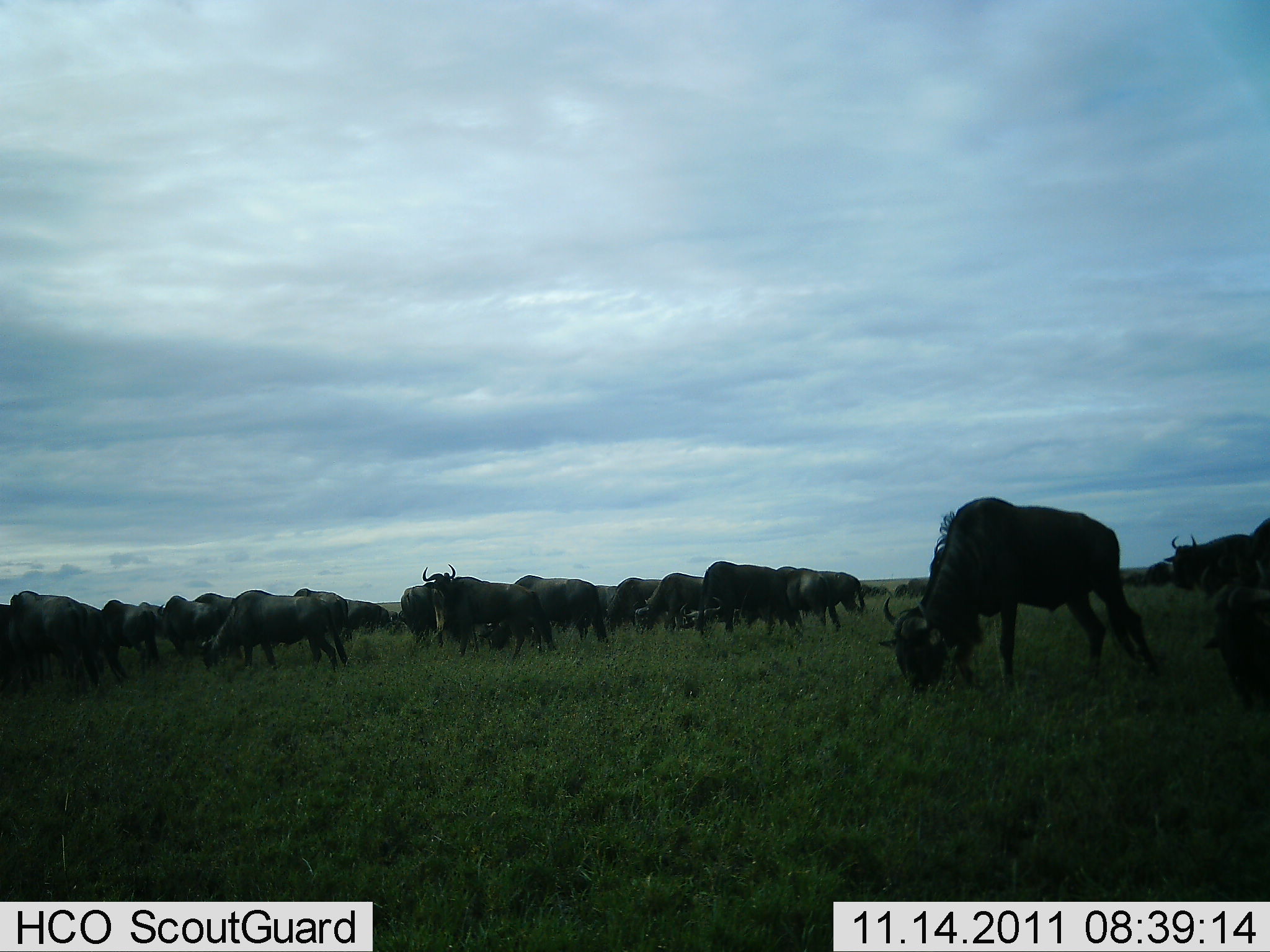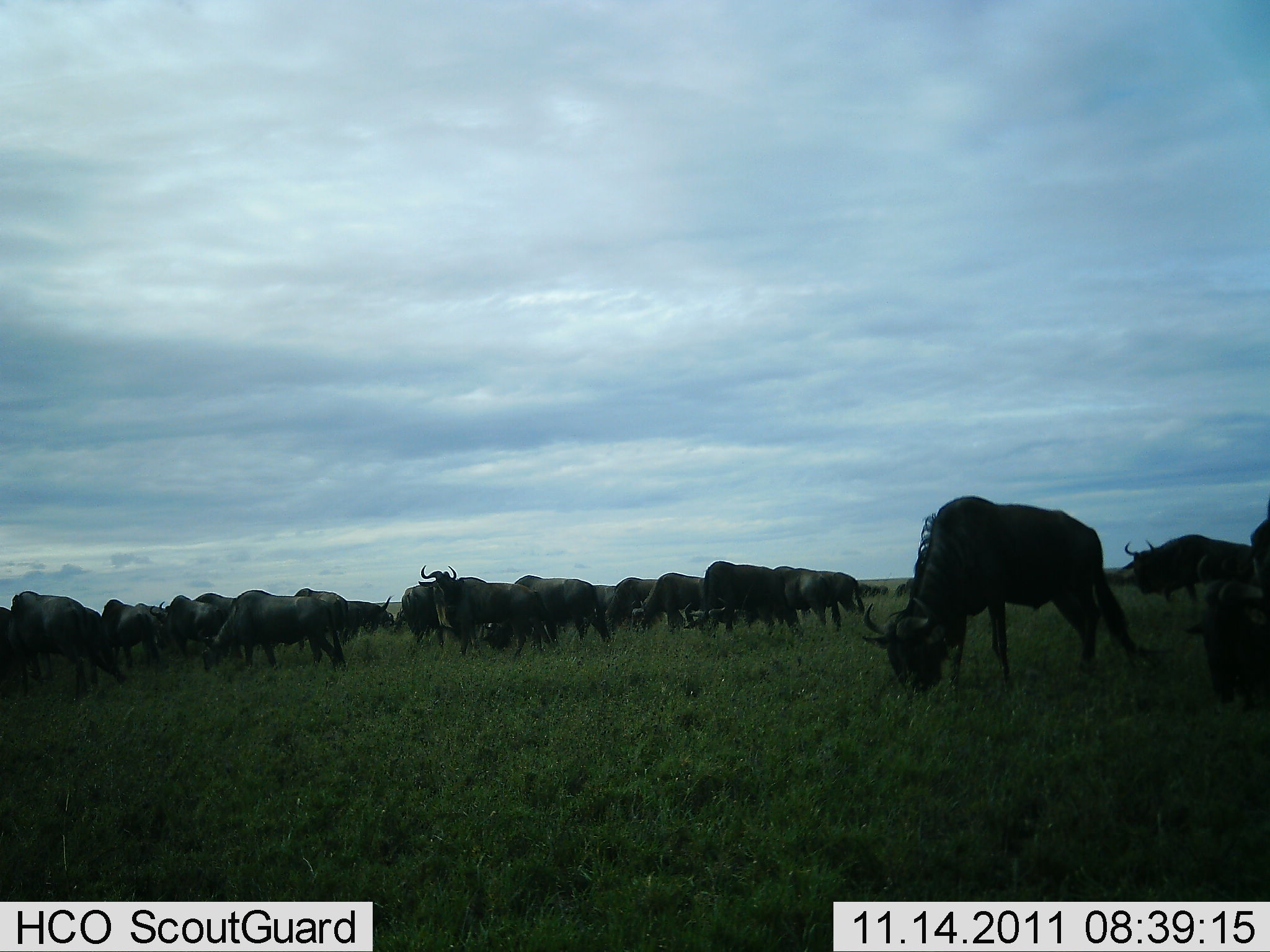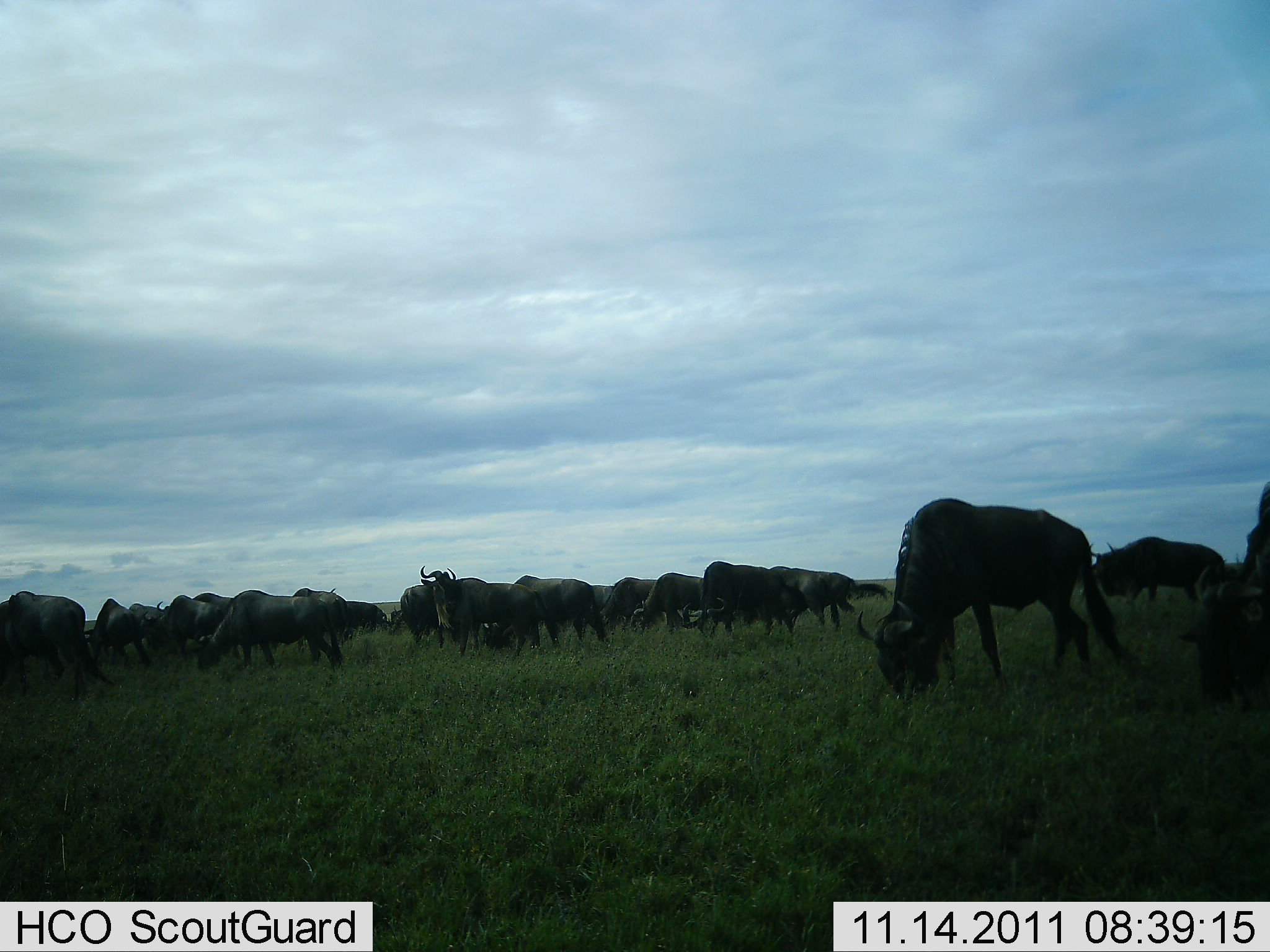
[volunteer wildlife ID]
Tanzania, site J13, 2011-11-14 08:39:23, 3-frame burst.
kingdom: Animalia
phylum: Chordata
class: Mammalia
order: Artiodactyla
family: Bovidae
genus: Connochaetes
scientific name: Connochaetes taurinus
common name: blue wildebeest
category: wildebeest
Wildebeest (blue wildebeest) (Connochaetes taurinus), count 11-50. Behavior (volunteer vote fractions): standing 46%, resting 0%, moving 31%, interacting 0%. Young present (vote fraction): 0%. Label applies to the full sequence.